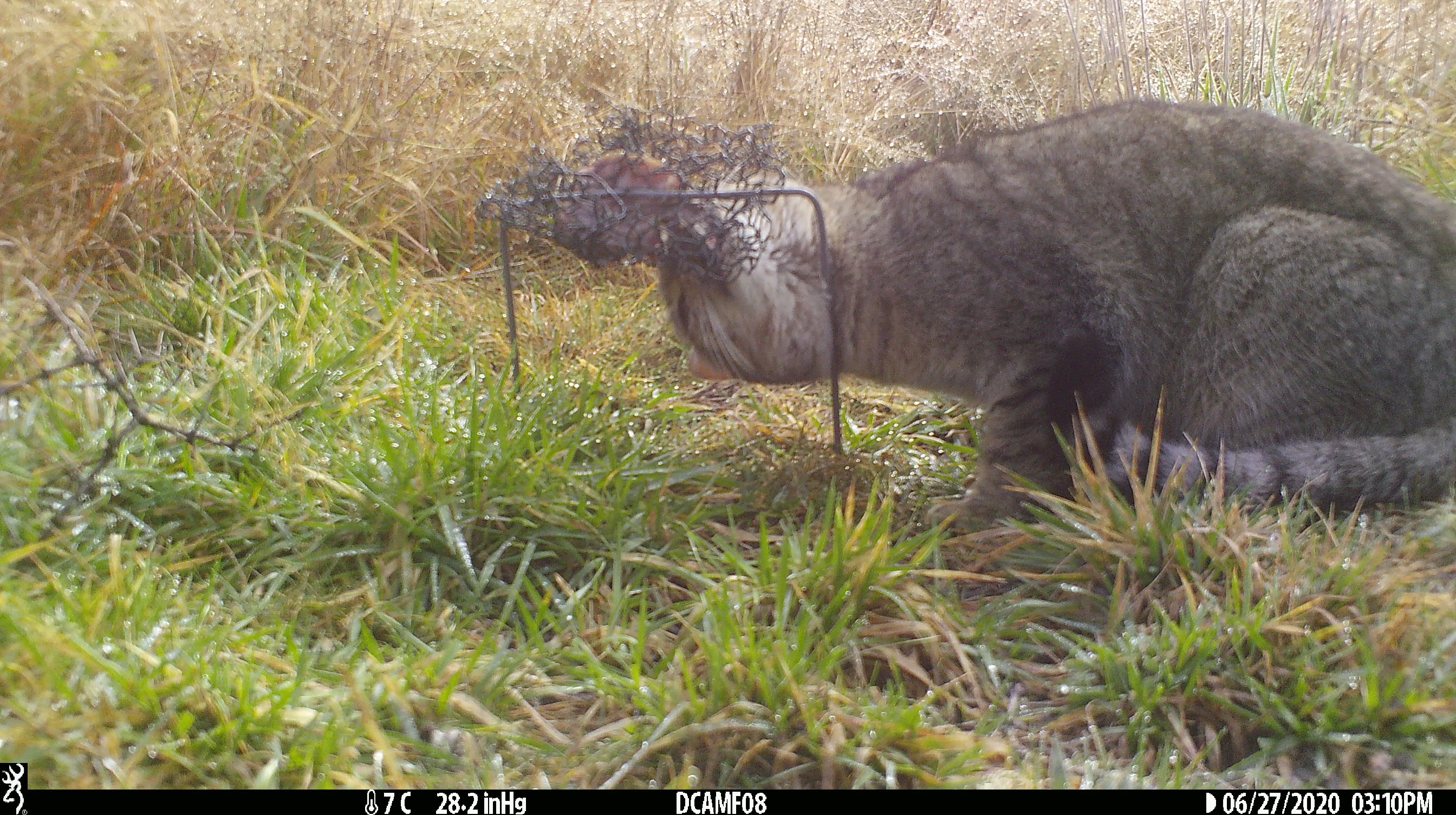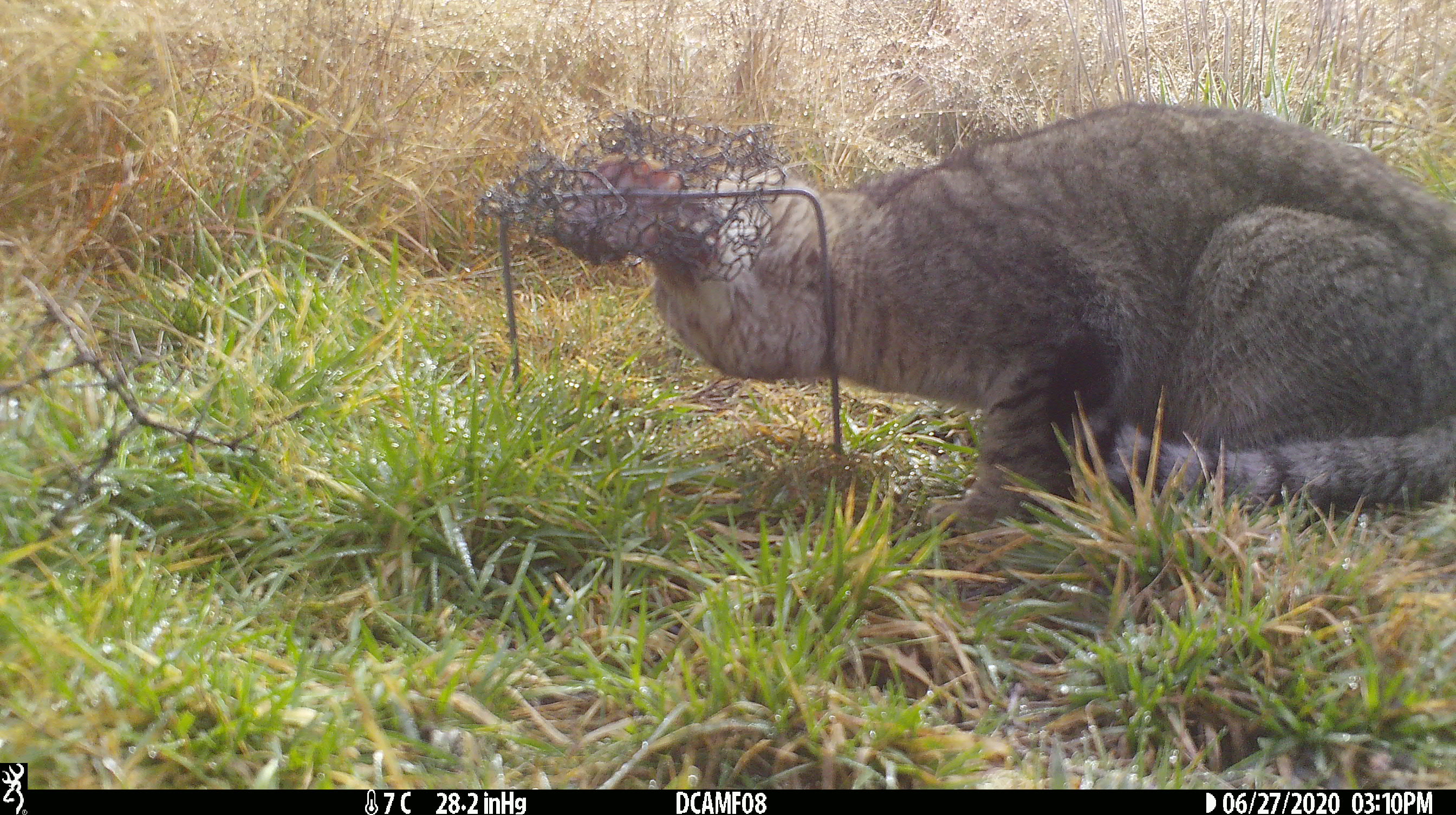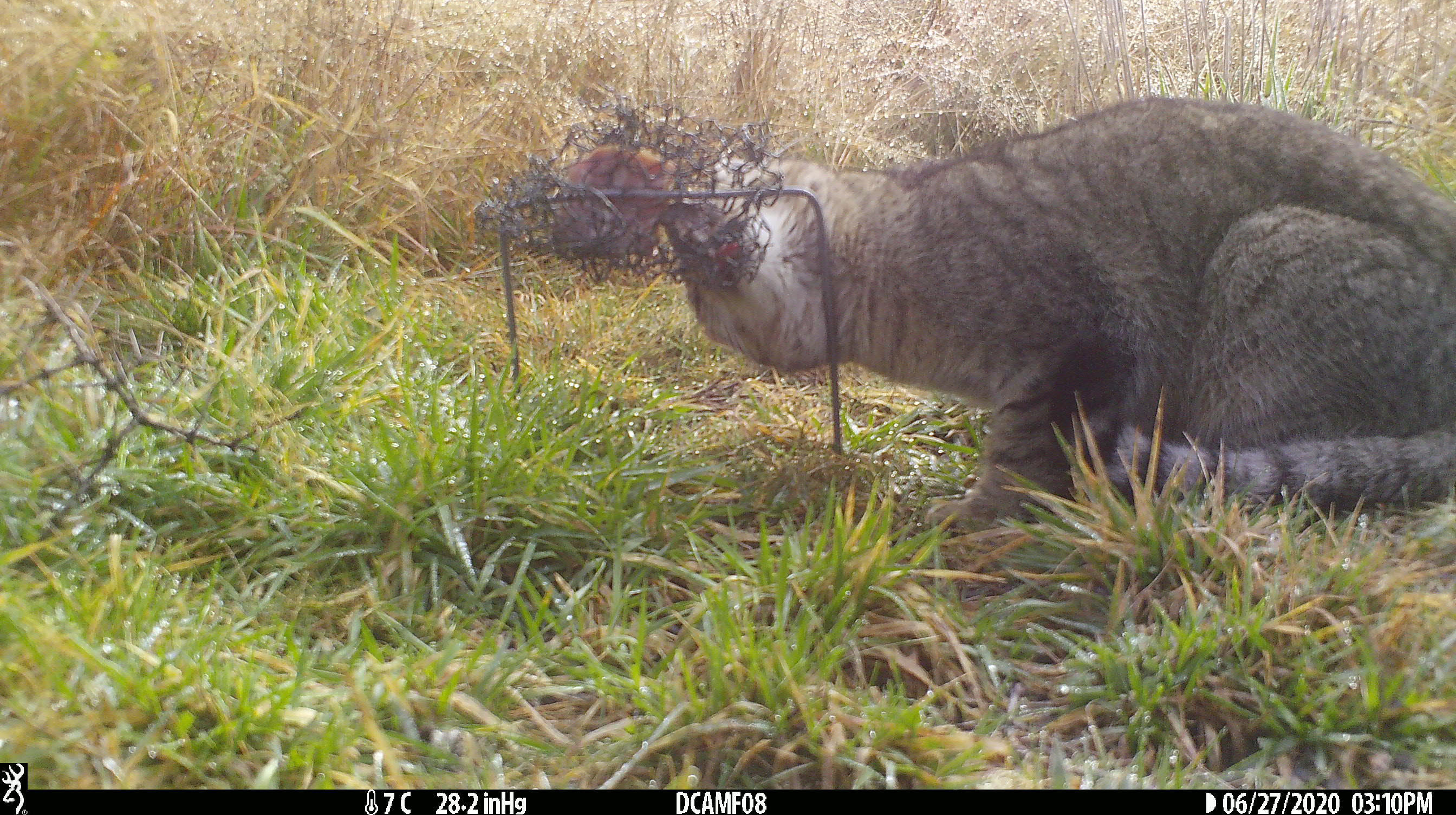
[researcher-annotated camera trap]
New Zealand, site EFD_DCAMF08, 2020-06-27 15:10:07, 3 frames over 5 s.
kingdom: Animalia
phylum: Chordata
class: Mammalia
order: Carnivora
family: Felidae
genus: Felis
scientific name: Felis catus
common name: domestic cat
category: cat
Cat (domestic cat) (Felis catus).